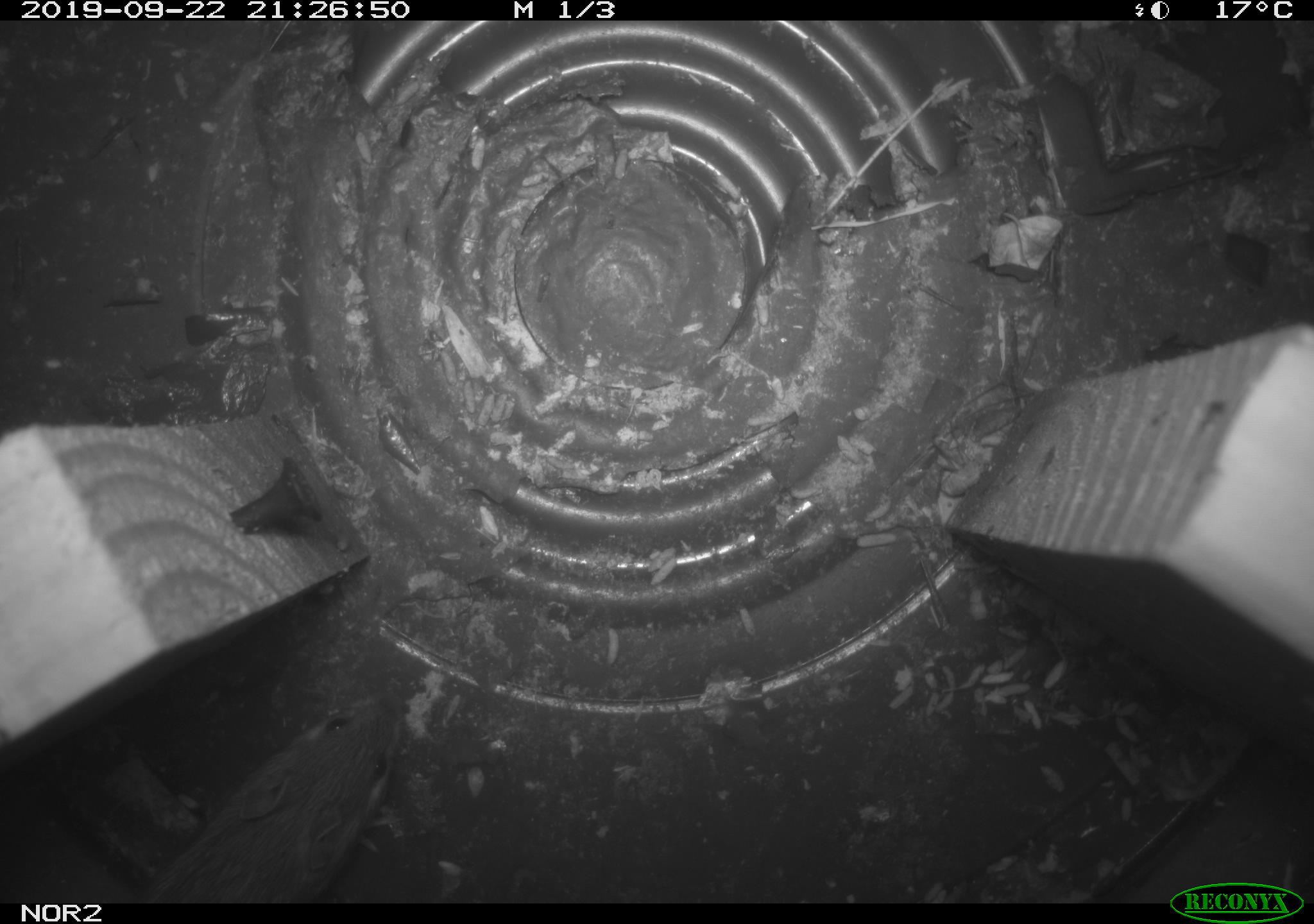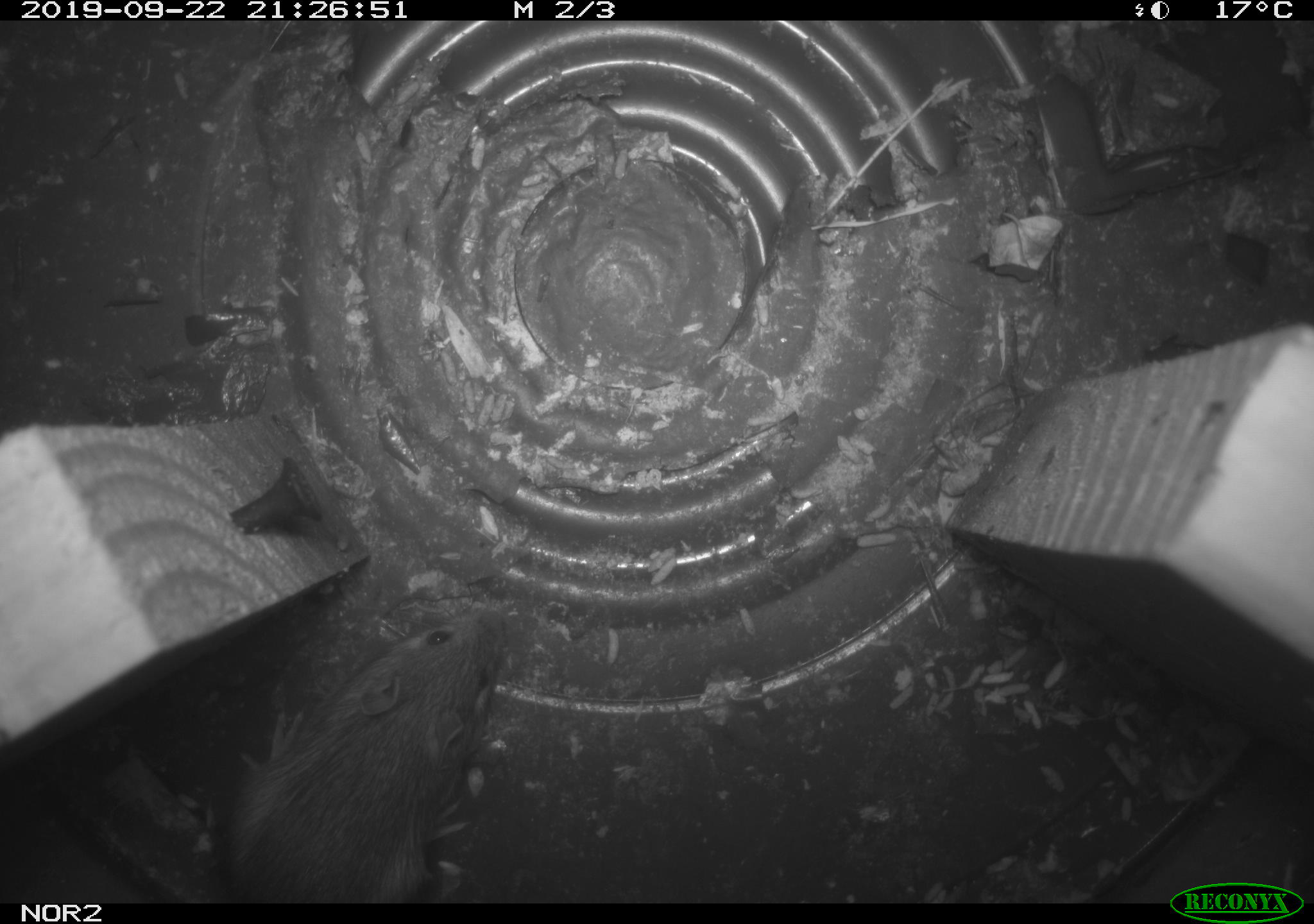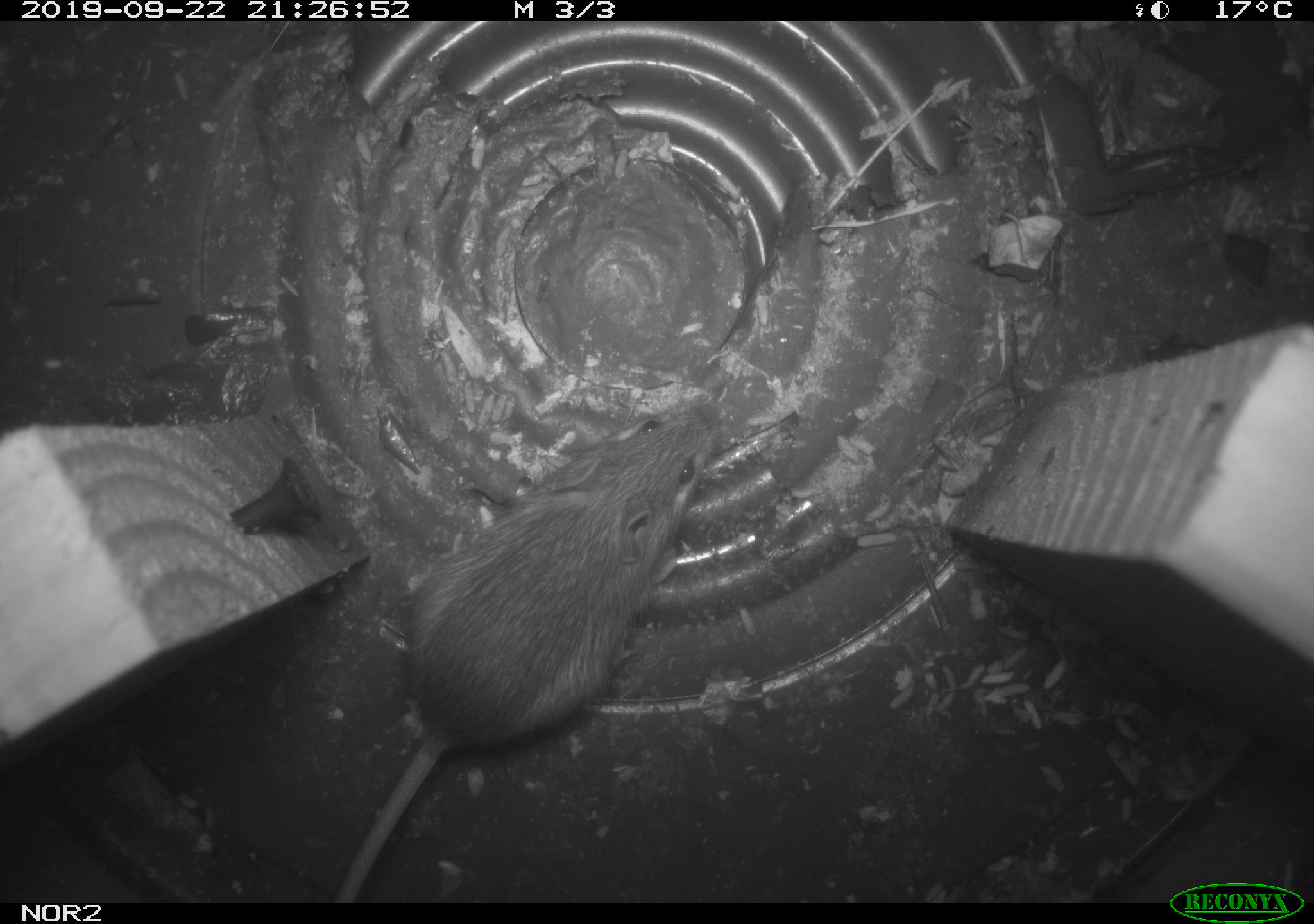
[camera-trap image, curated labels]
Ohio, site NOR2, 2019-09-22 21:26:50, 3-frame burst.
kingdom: Animalia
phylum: Chordata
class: Mammalia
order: Rodentia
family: Zapodidae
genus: Napaeozapus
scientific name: Napaeozapus insignis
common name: woodland jumping mouse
Woodland jumping mouse (Napaeozapus insignis).